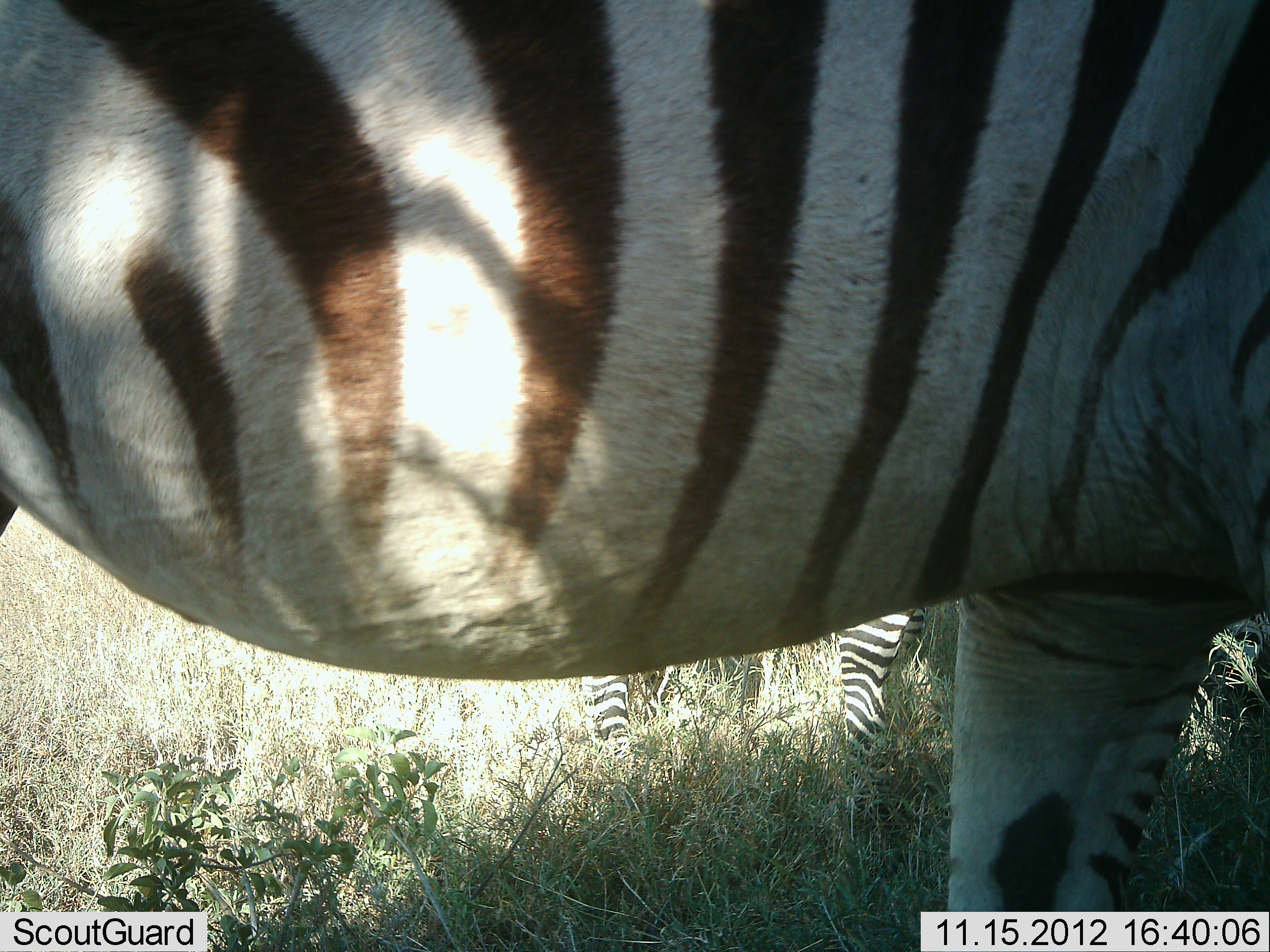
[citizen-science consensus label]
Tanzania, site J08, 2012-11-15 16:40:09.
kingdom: Animalia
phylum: Chordata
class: Mammalia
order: Perissodactyla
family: Equidae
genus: Equus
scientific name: Equus quagga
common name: plains zebra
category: zebra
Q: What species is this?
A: Zebra (plains zebra) (Equus quagga).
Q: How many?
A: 2.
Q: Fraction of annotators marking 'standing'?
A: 90%.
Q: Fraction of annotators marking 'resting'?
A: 0%.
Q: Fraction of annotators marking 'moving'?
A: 0%.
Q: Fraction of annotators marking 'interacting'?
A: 0%.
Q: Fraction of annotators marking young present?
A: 0%.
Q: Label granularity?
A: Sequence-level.